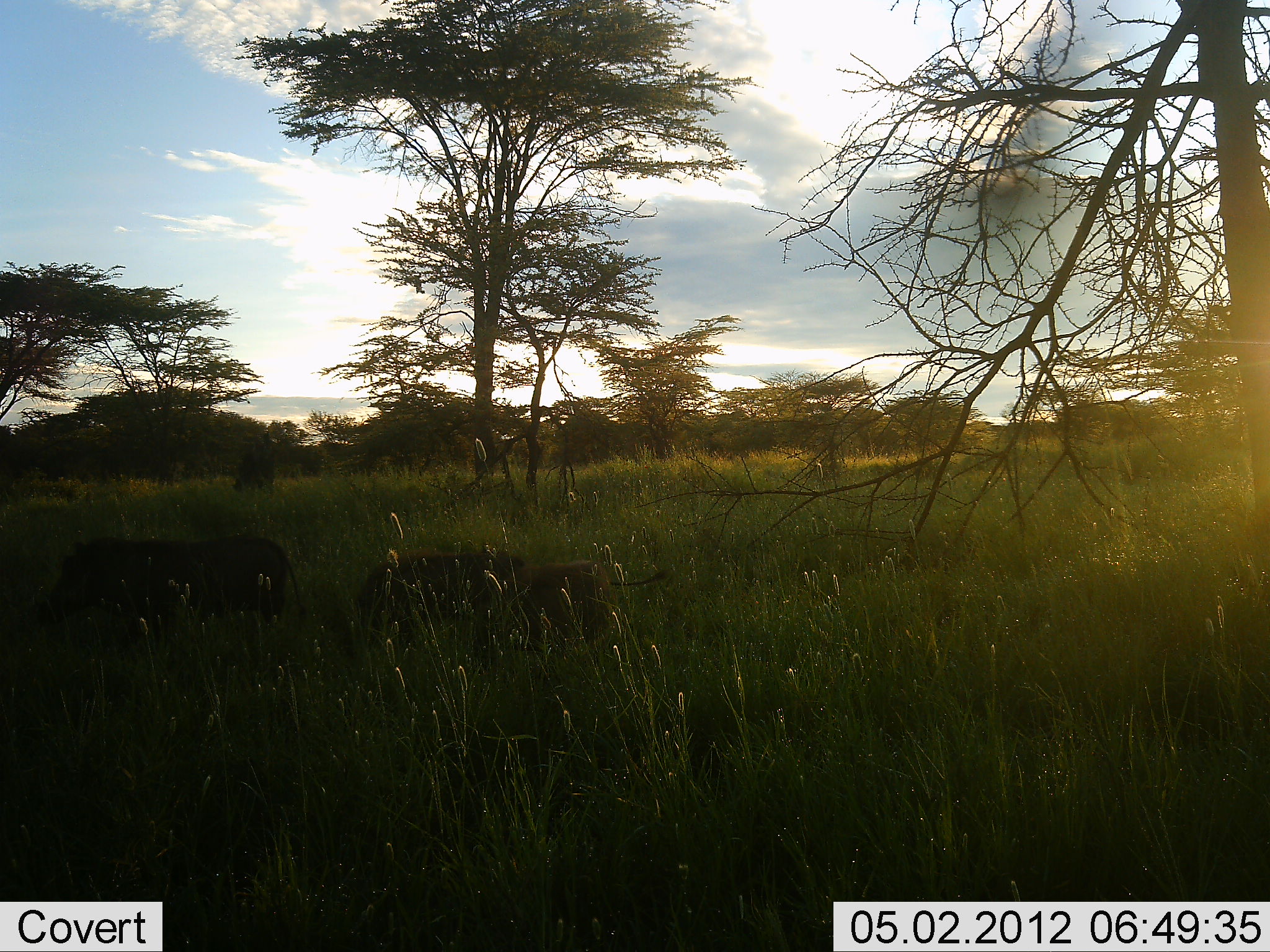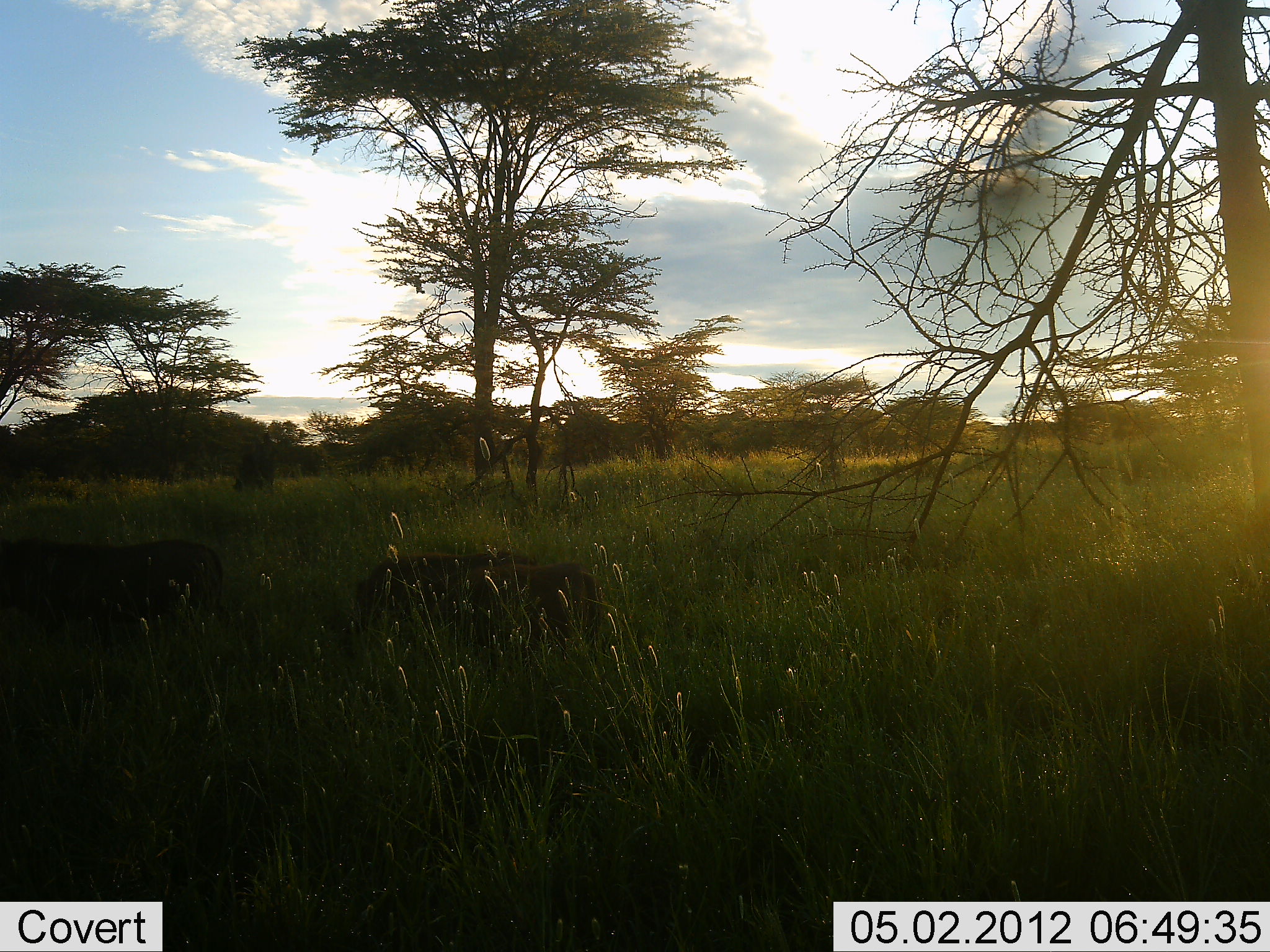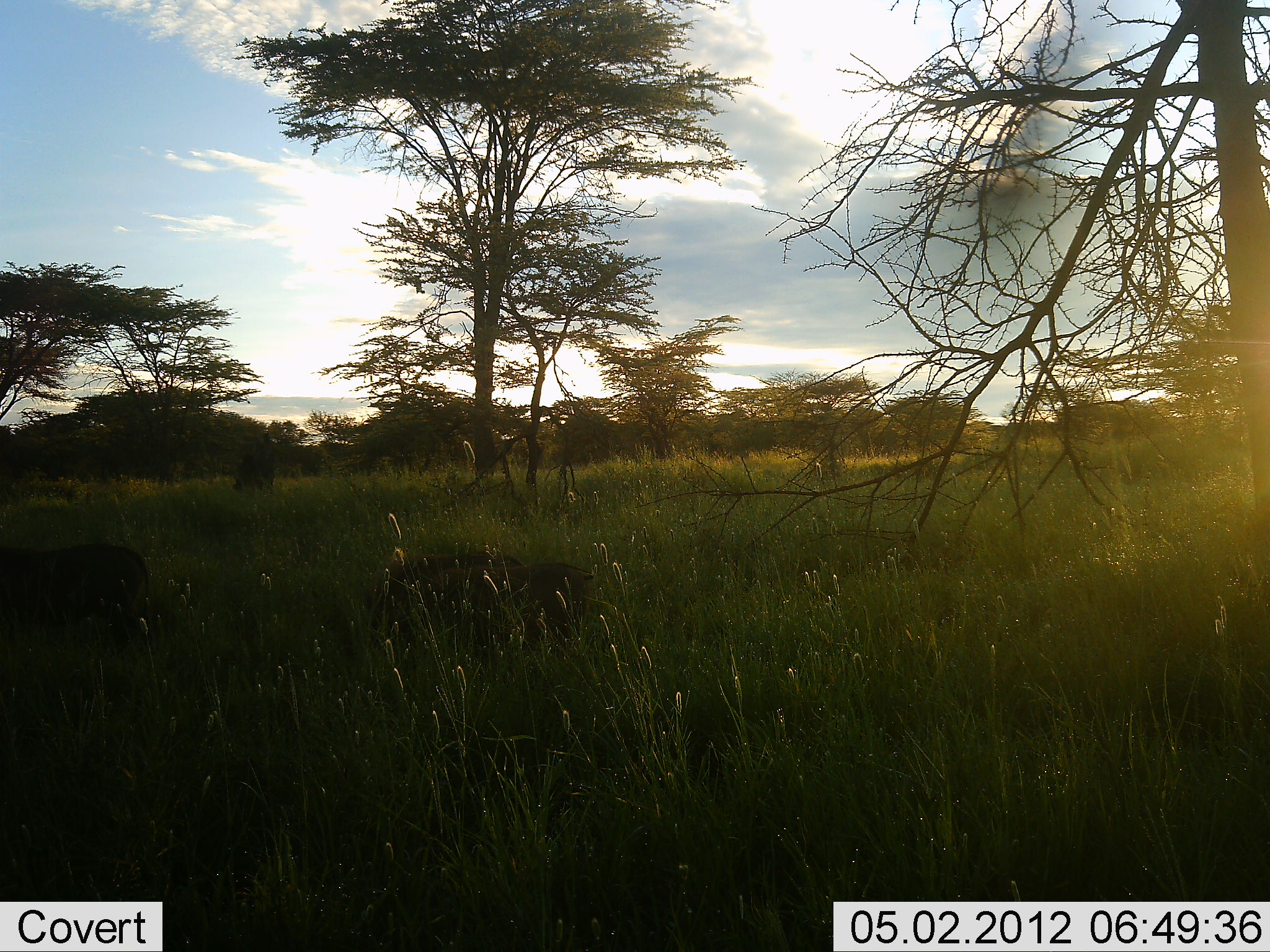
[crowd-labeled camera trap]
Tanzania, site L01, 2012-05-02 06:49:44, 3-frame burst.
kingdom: Animalia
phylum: Chordata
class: Mammalia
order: Artiodactyla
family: Suidae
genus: Phacochoerus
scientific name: Phacochoerus africanus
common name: warthog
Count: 3.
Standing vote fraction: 30%.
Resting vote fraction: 0%.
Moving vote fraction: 100%.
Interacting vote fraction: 0%.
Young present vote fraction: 20%.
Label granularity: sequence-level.